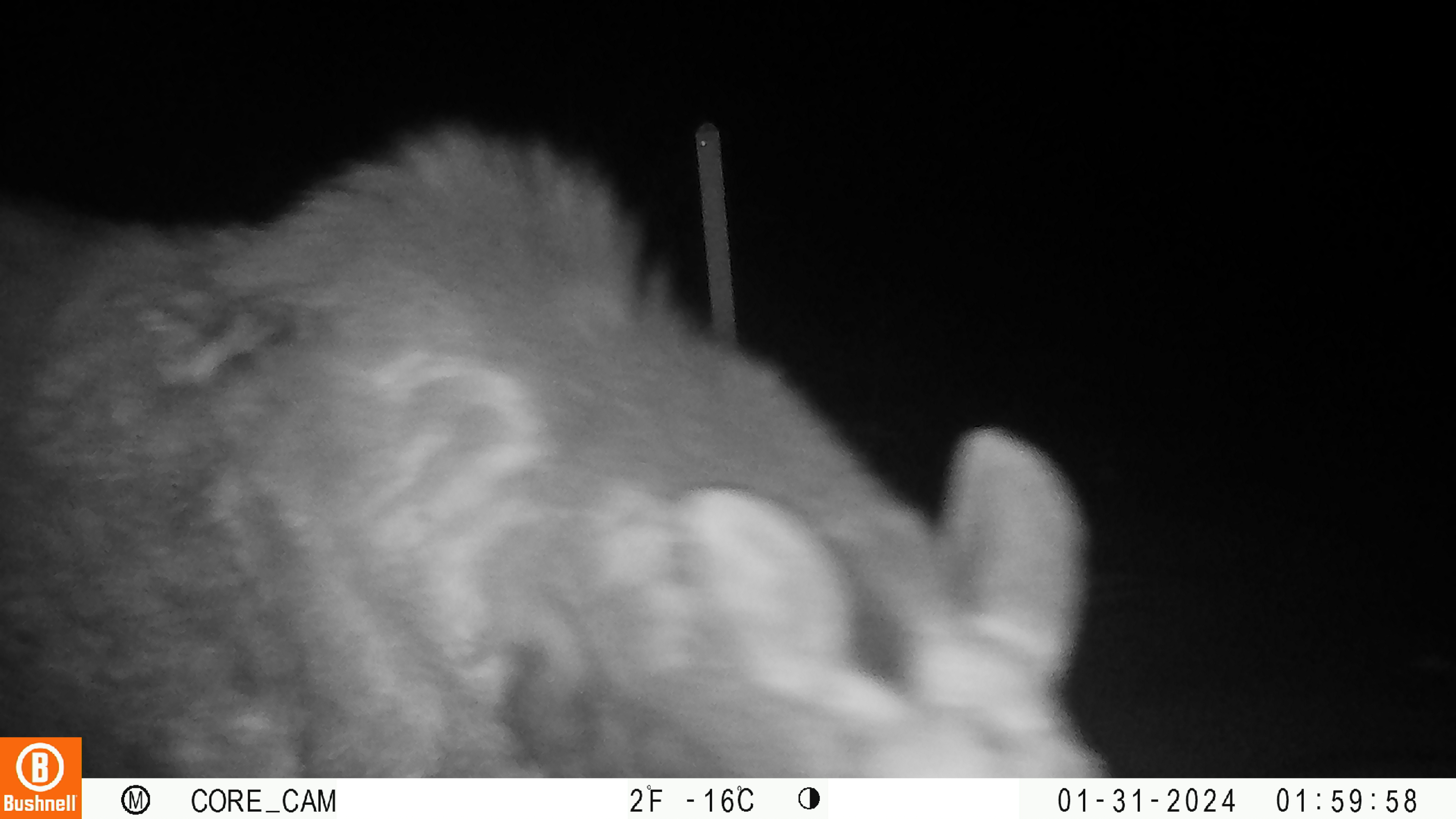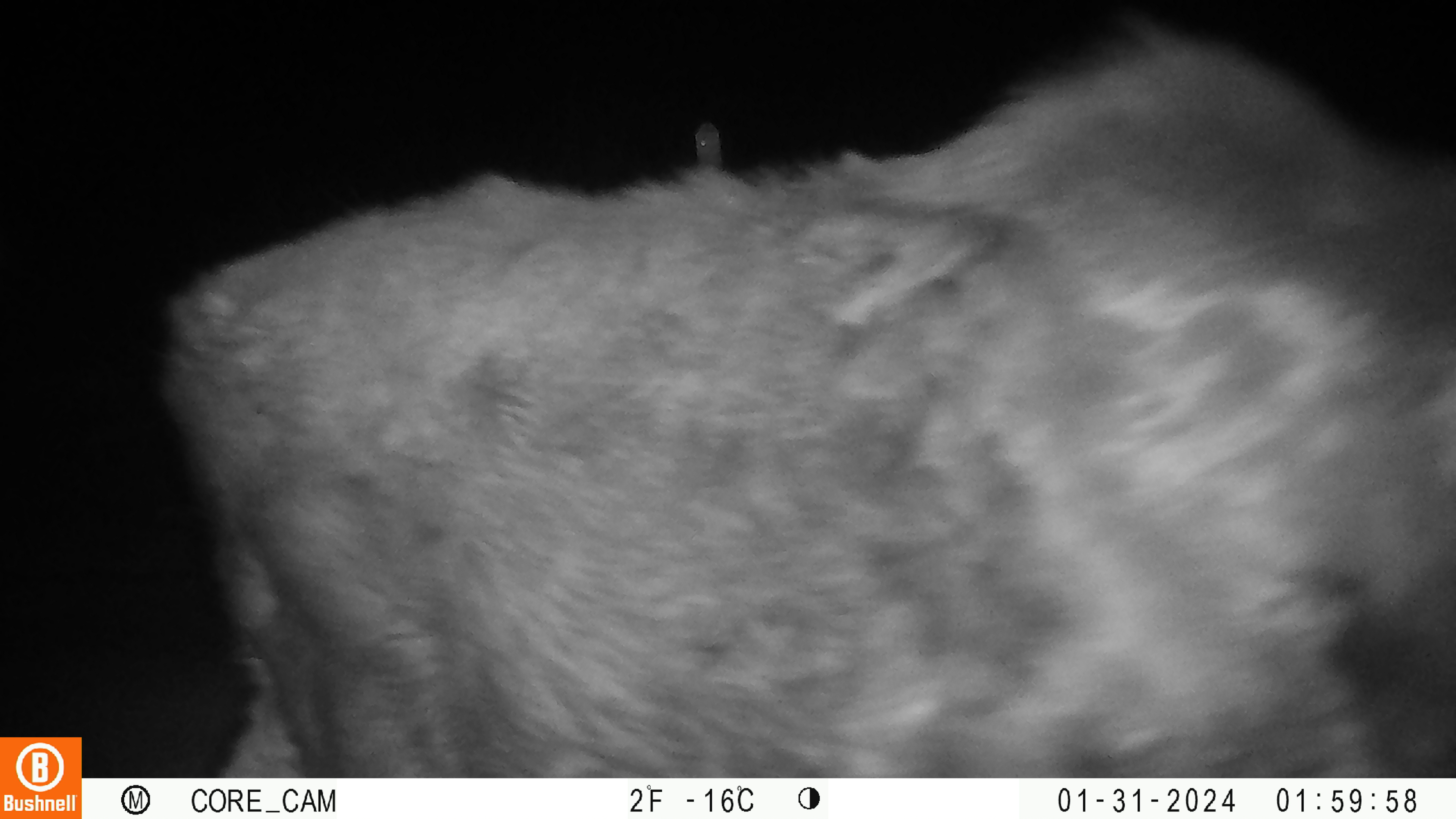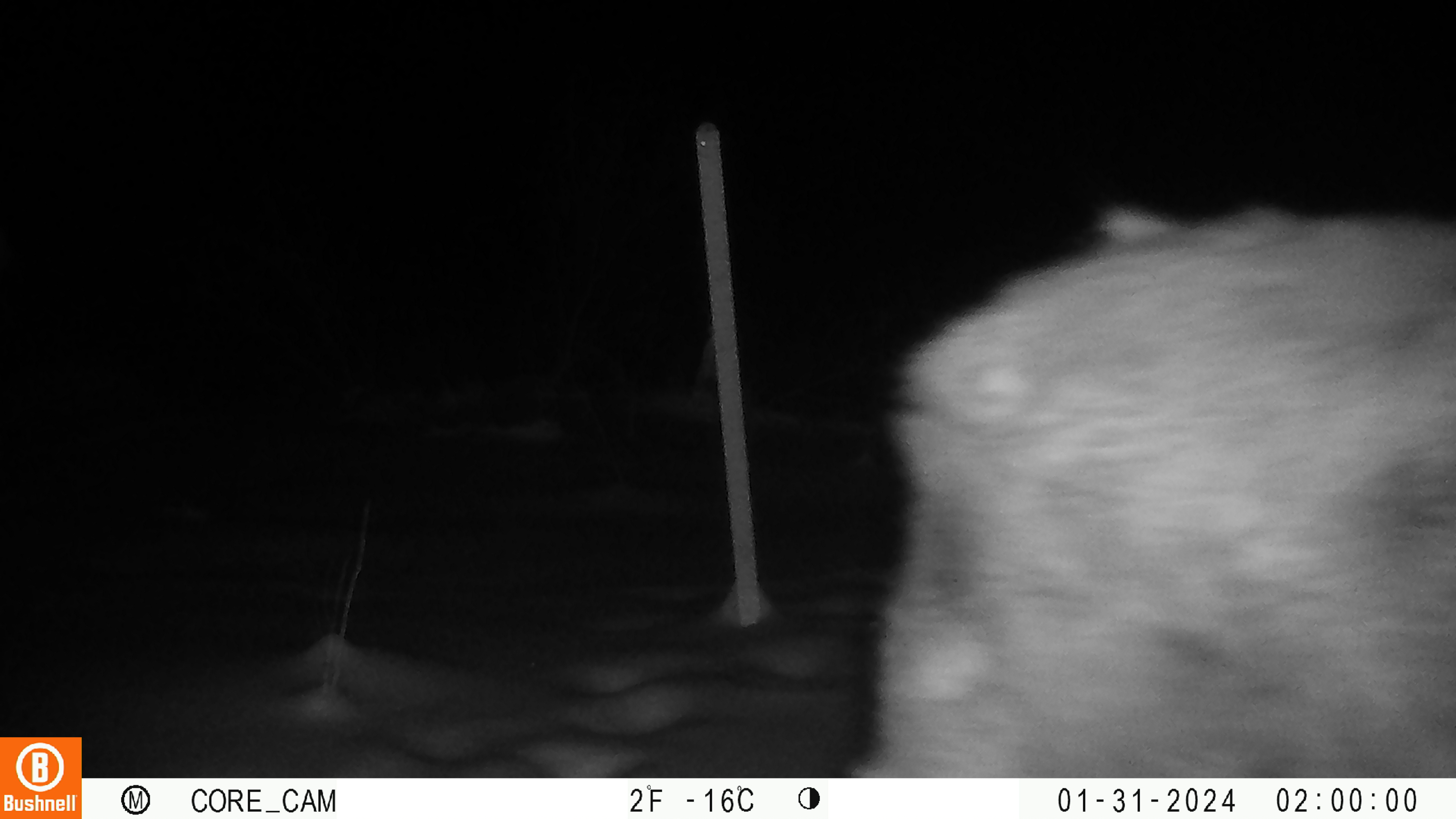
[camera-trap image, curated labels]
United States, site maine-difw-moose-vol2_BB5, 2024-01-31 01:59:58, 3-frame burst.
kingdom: Animalia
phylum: Chordata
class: Mammalia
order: Artiodactyla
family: Cervidae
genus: Alces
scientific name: Alces alces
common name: moose